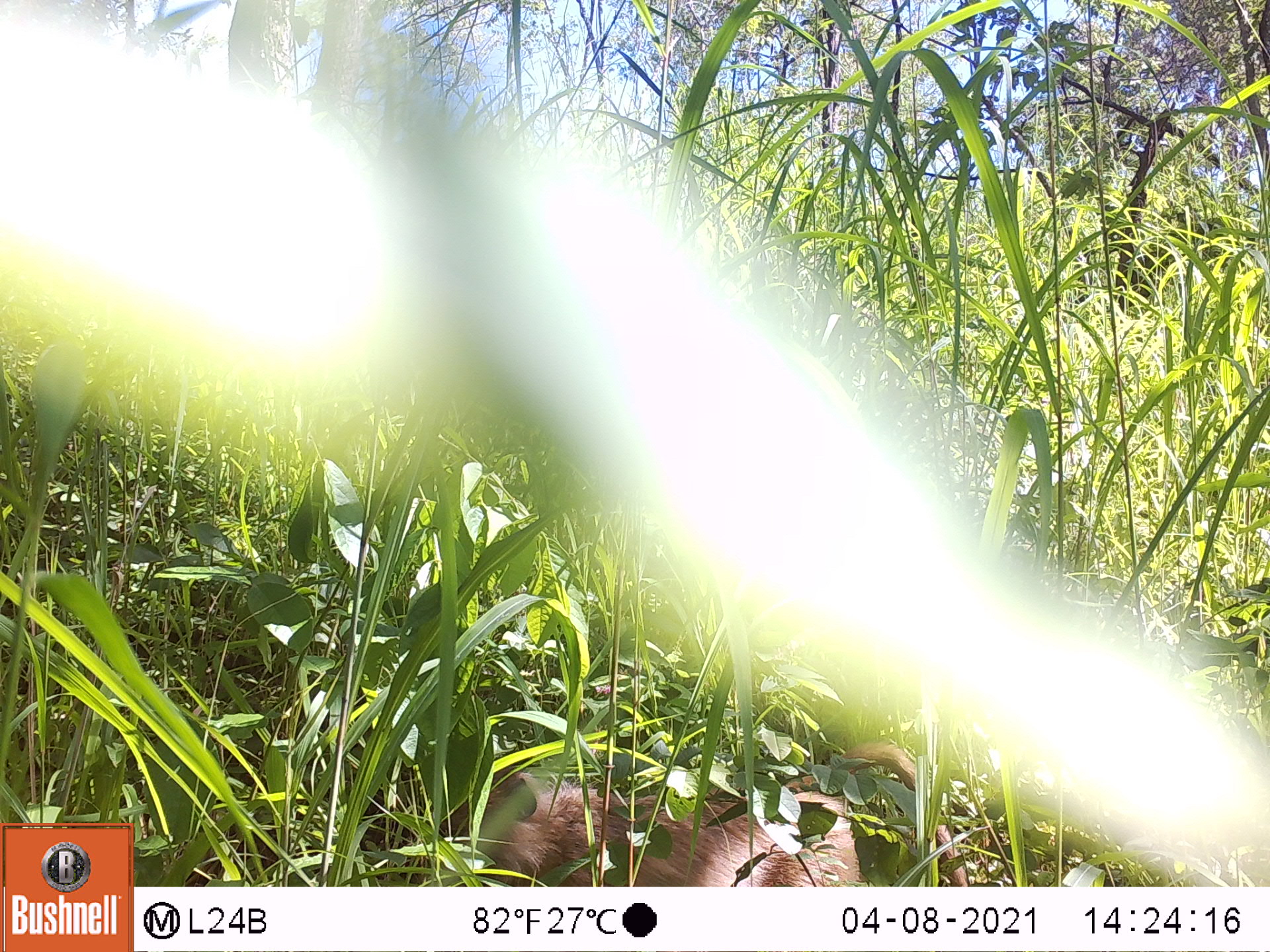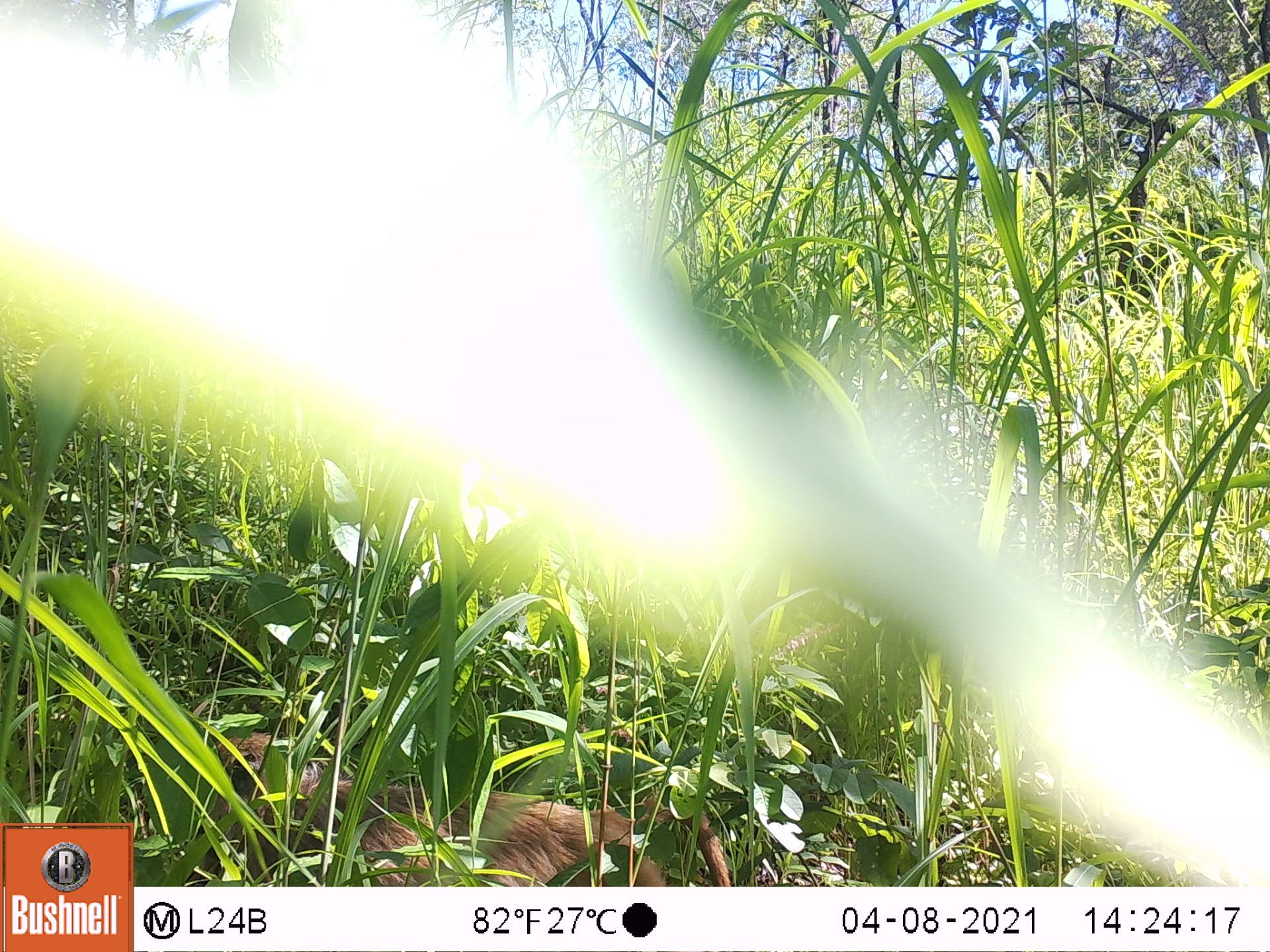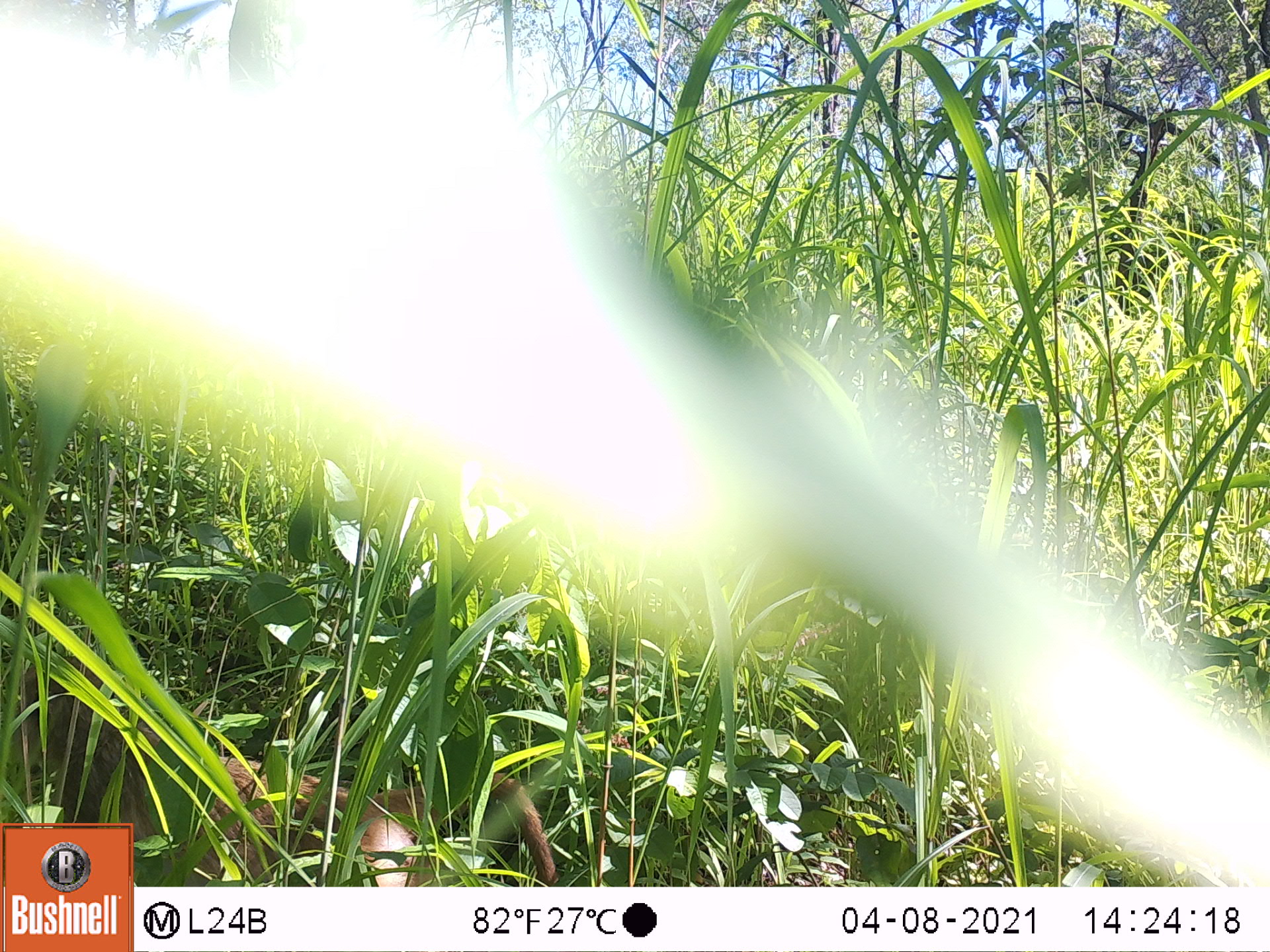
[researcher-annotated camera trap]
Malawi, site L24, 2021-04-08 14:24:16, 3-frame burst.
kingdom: Animalia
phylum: Chordata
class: Mammalia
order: Primates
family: Cercopithecidae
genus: Papio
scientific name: Papio cynocephalus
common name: yellow baboon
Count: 1.